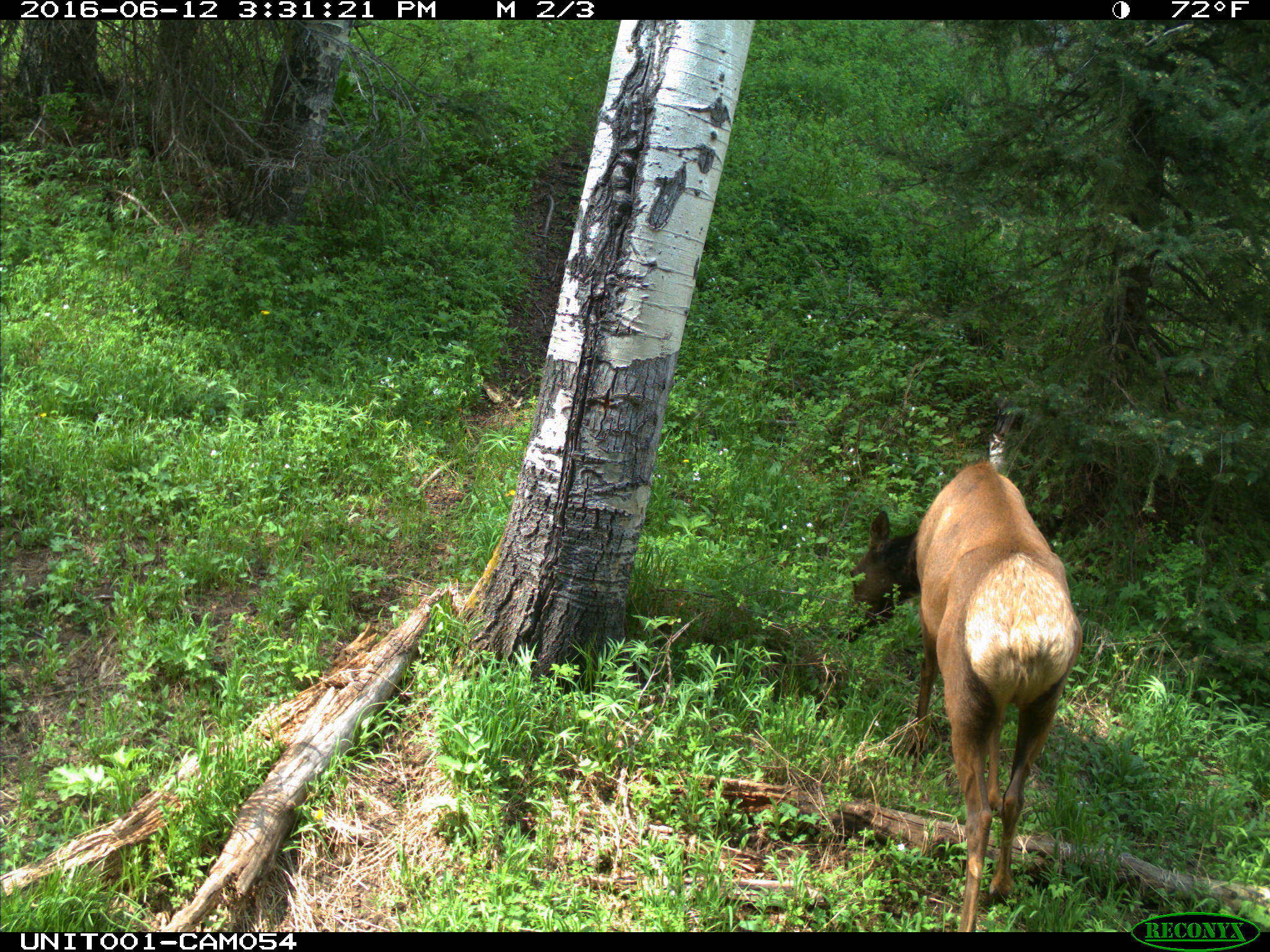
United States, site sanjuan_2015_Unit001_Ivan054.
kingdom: Animalia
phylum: Chordata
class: Mammalia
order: Artiodactyla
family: Cervidae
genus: Cervus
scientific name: Cervus elaphus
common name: red deer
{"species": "Cervus elaphus (red deer)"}